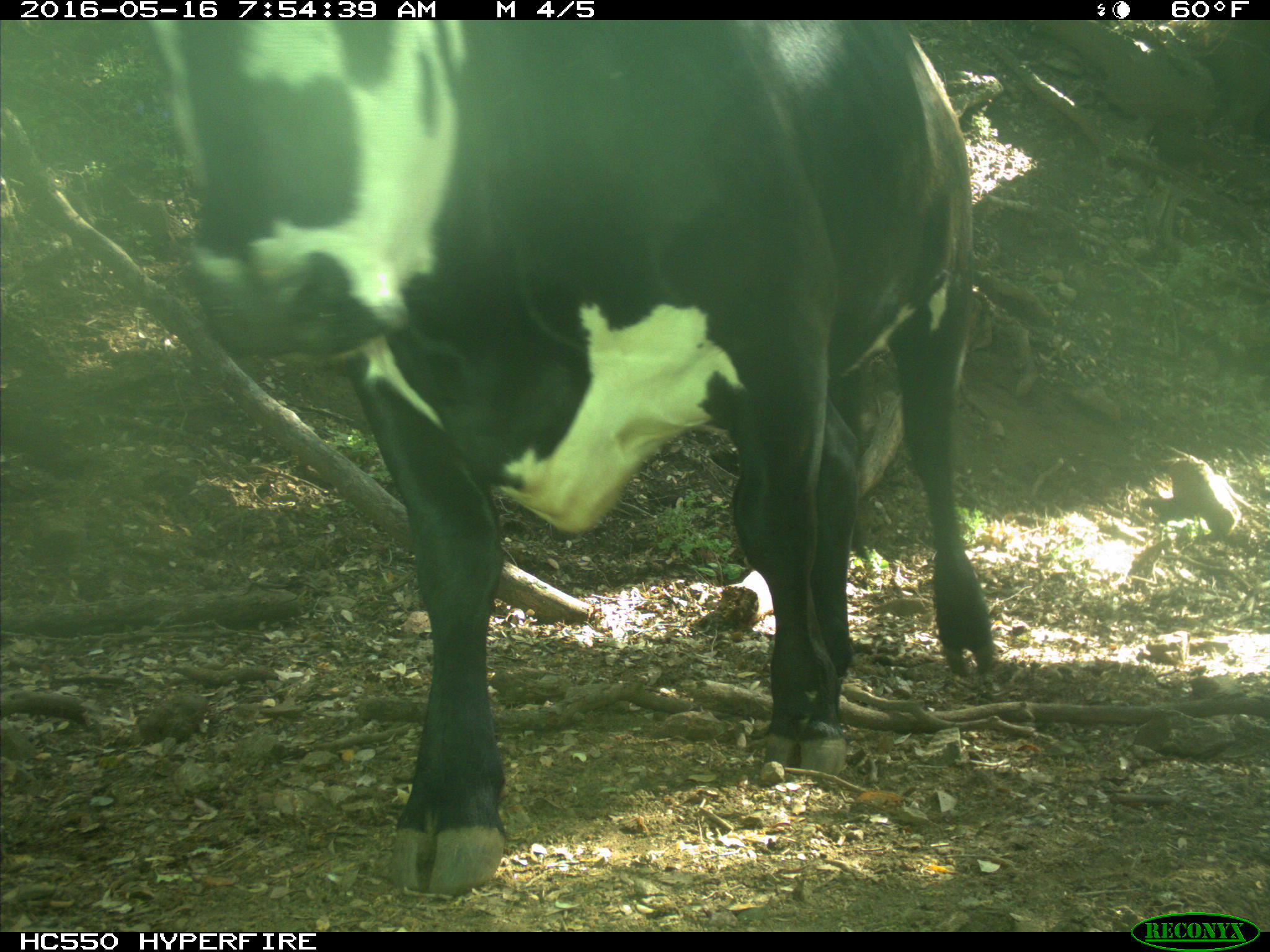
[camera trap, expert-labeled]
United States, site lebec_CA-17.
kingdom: Animalia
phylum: Chordata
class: Mammalia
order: Artiodactyla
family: Bovidae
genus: Bos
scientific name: Bos taurus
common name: domestic cow